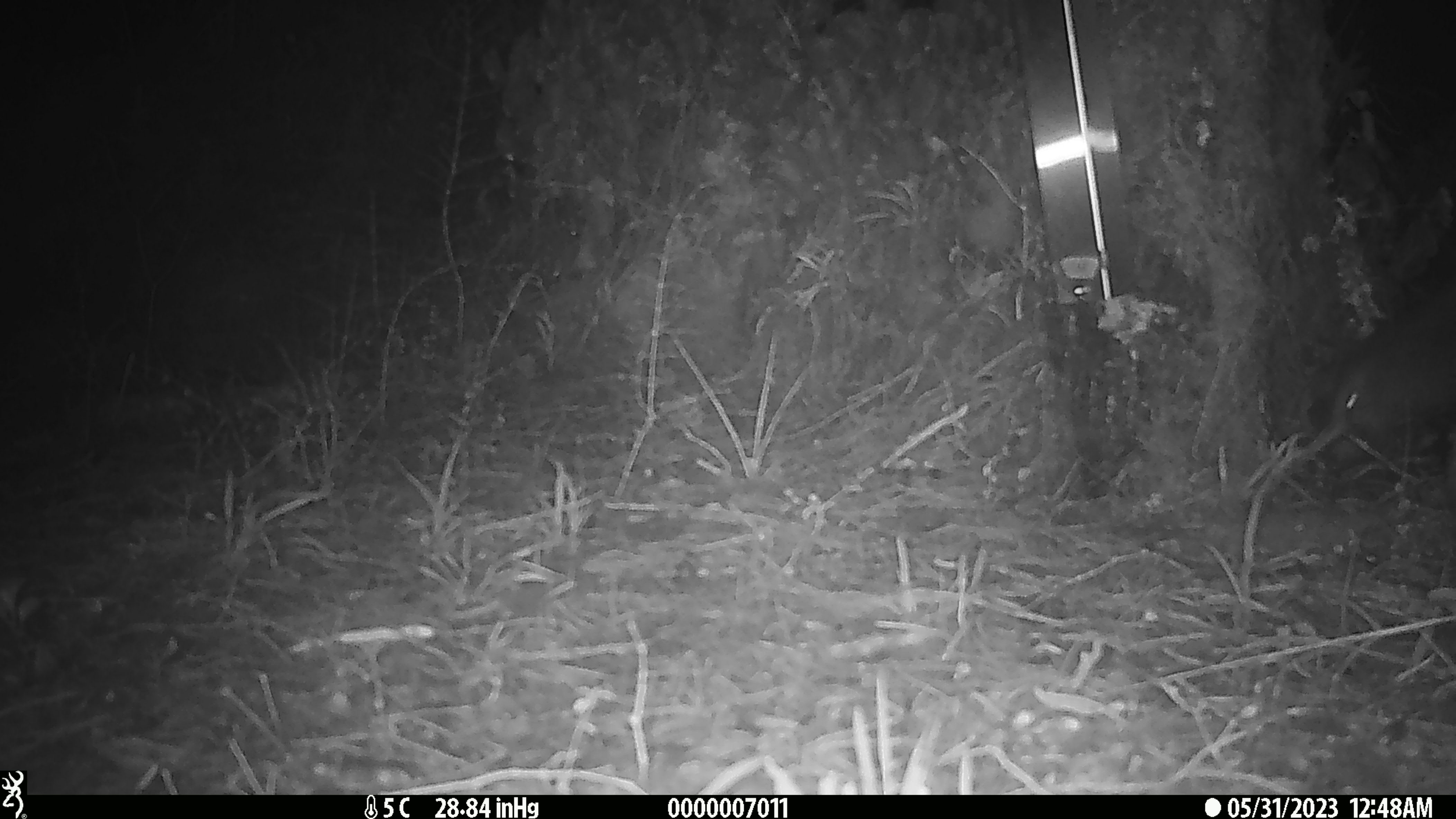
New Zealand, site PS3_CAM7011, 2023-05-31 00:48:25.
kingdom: Animalia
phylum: Chordata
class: Aves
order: Apterygiformes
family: Apterygidae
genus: Apteryx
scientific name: Apteryx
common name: kiwi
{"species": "kiwi (Apteryx)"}